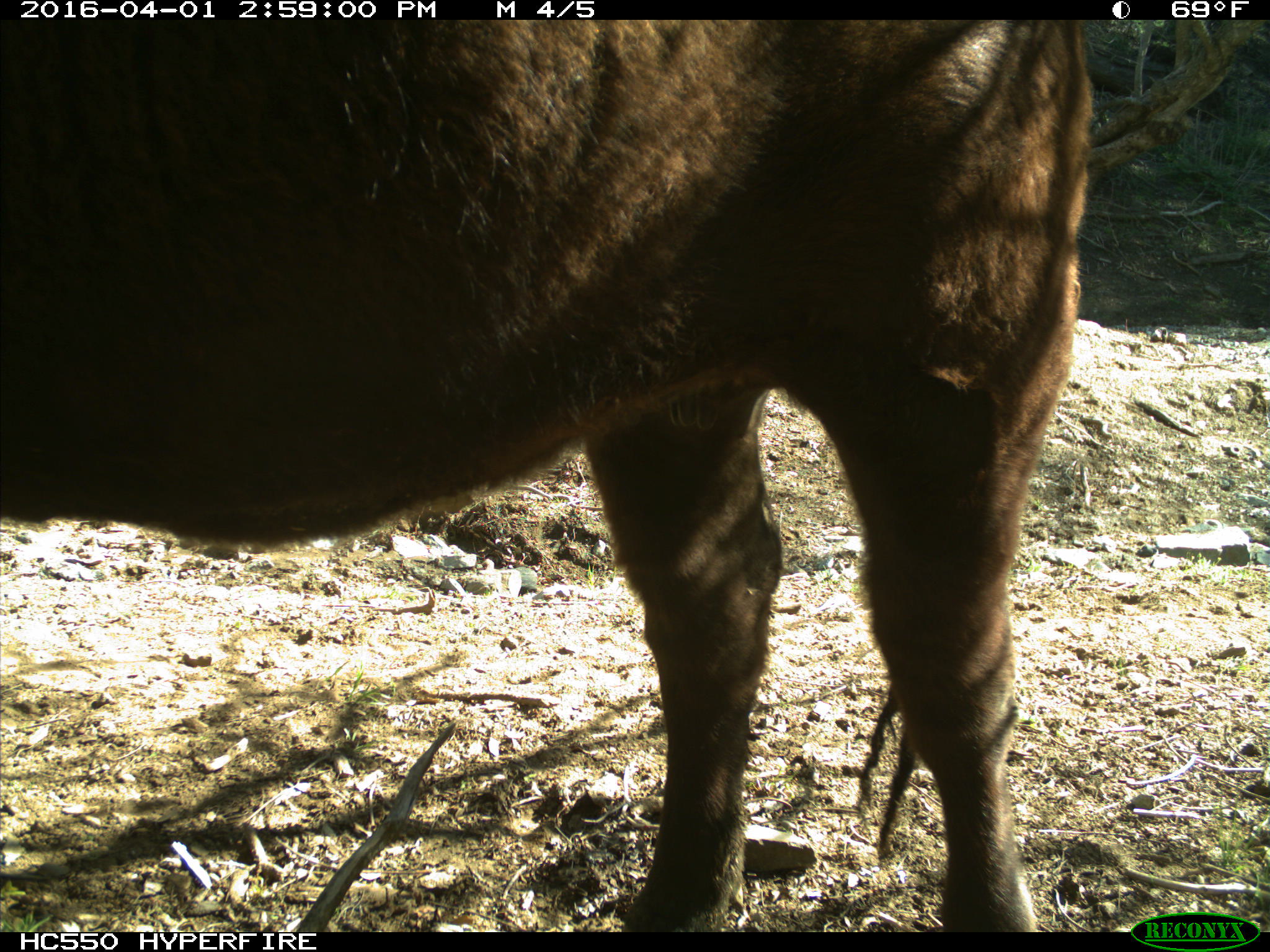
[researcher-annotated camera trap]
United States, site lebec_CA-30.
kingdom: Animalia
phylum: Chordata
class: Mammalia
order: Artiodactyla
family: Bovidae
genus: Bos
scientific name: Bos taurus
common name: domestic cow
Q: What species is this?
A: Bos taurus (domestic cow).